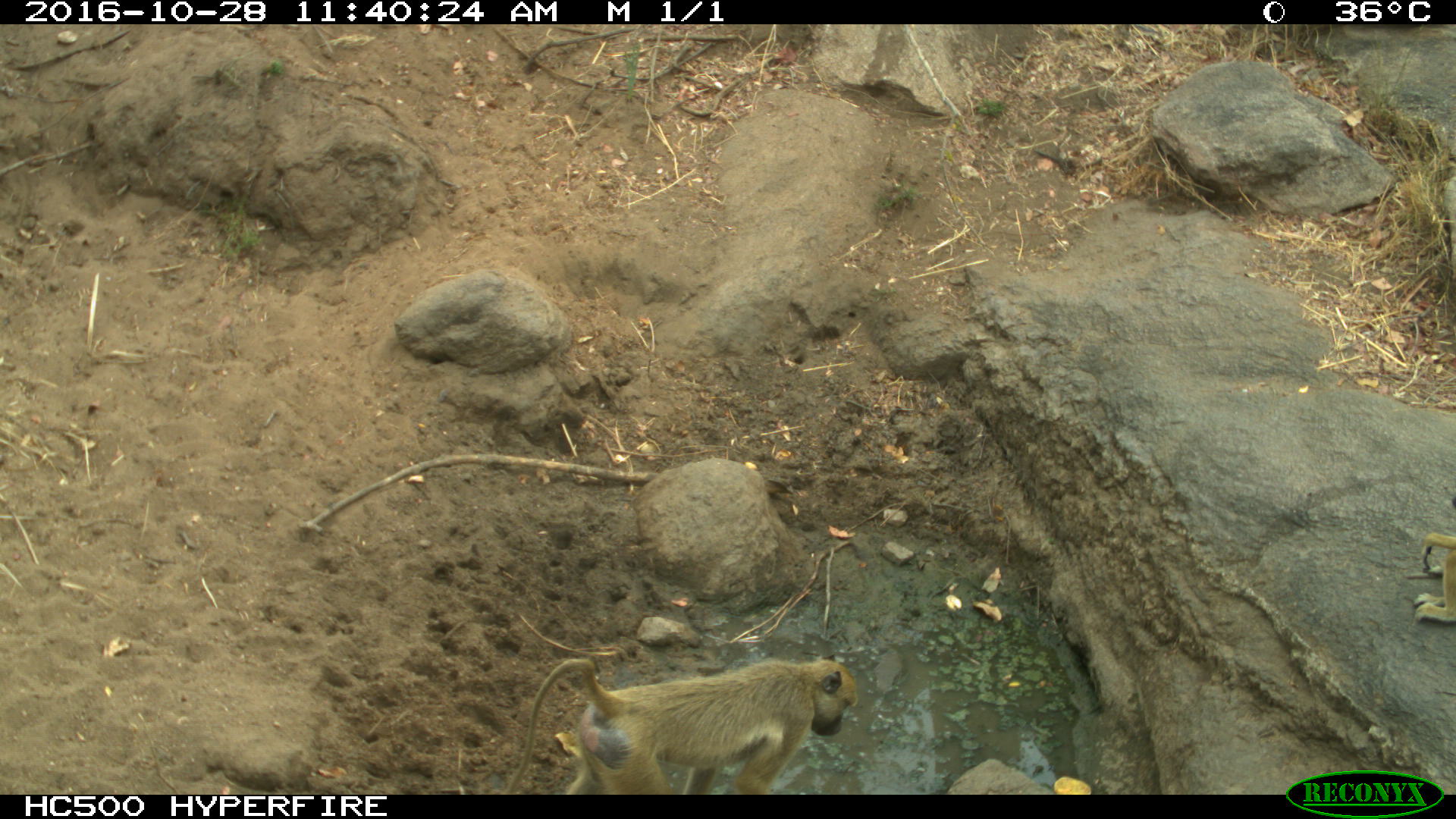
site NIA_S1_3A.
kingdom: Animalia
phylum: Chordata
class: Mammalia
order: Primates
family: Cercopithecidae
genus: Papio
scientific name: Papio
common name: baboon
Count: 1.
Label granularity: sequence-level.